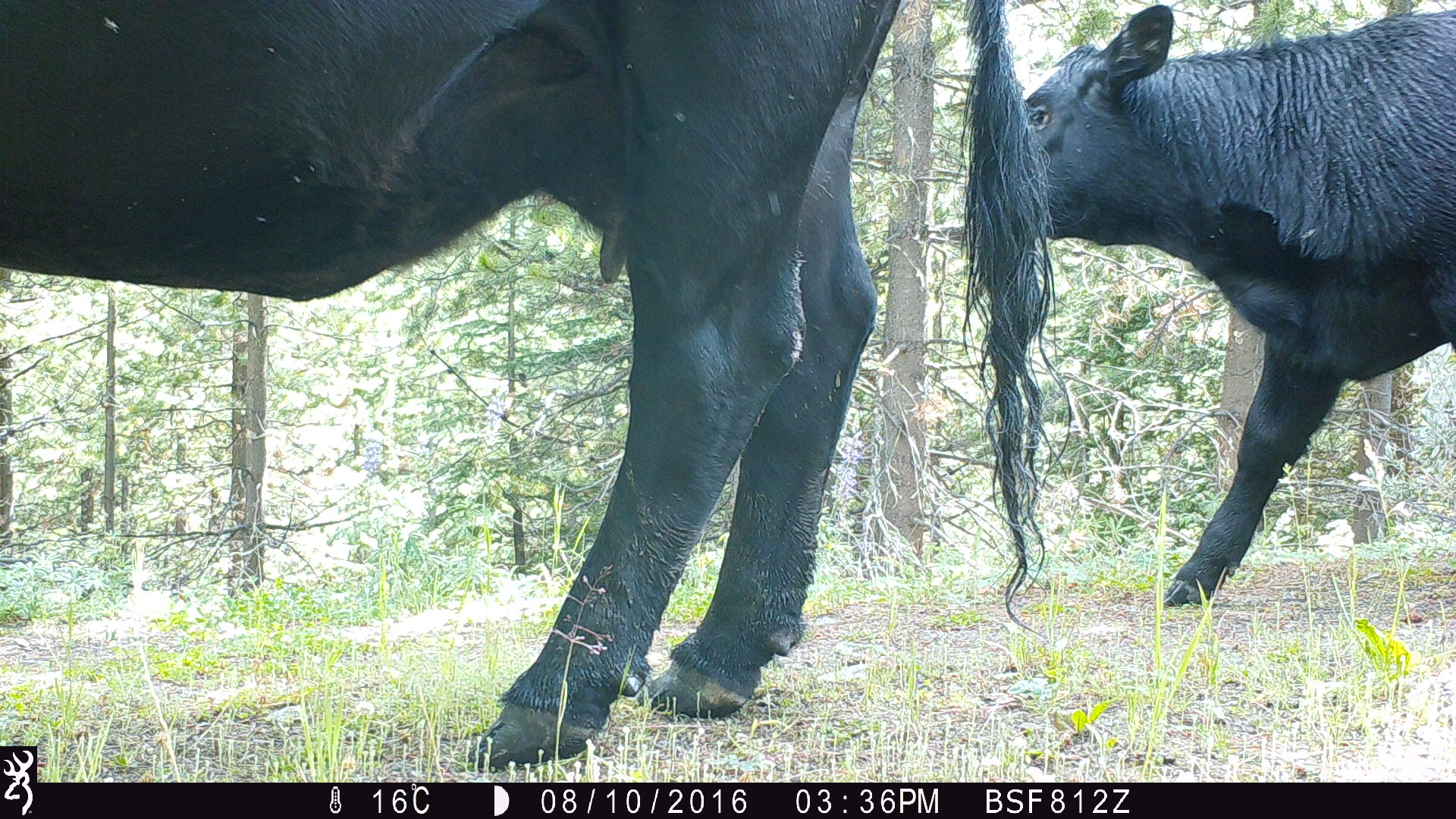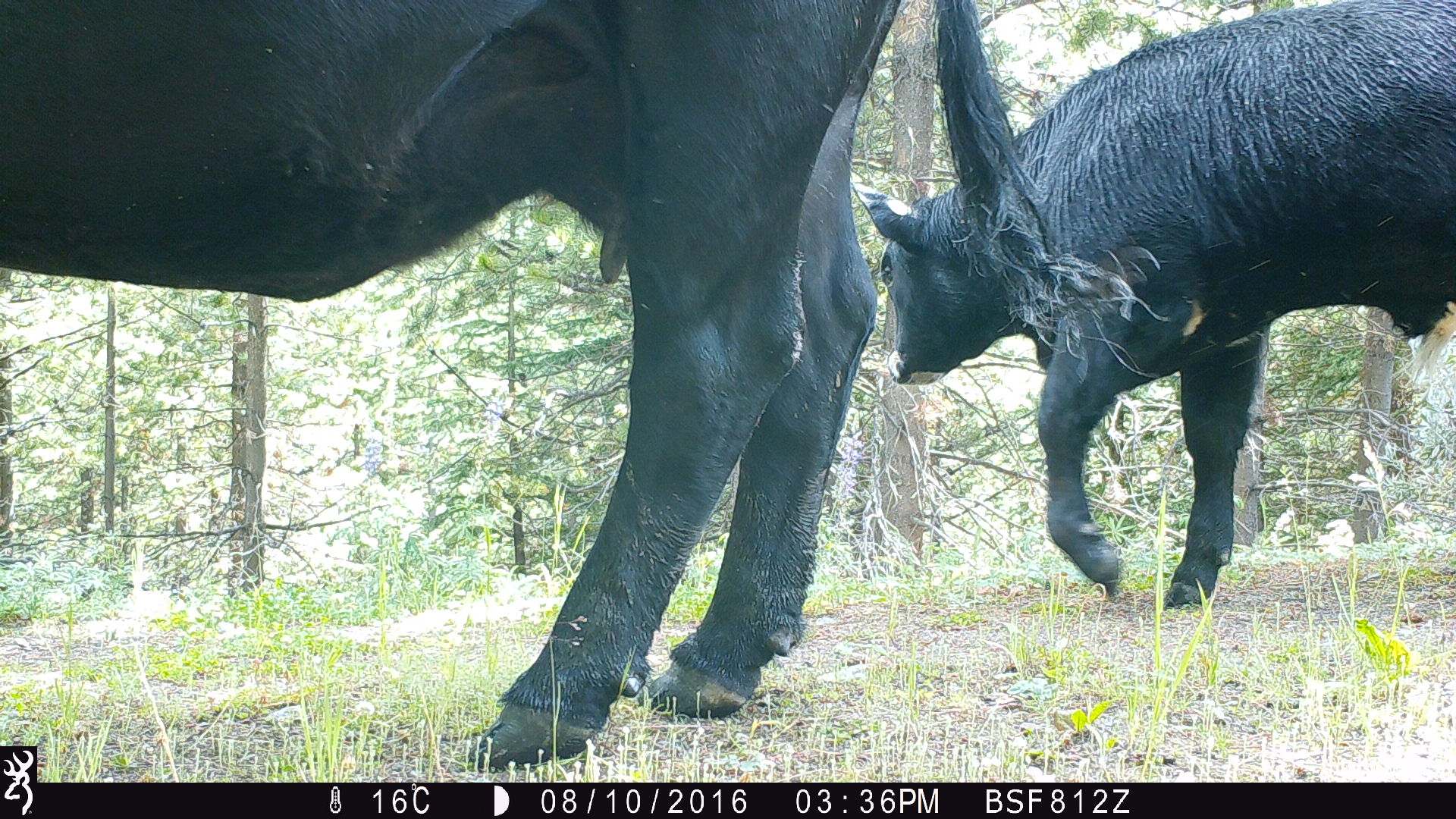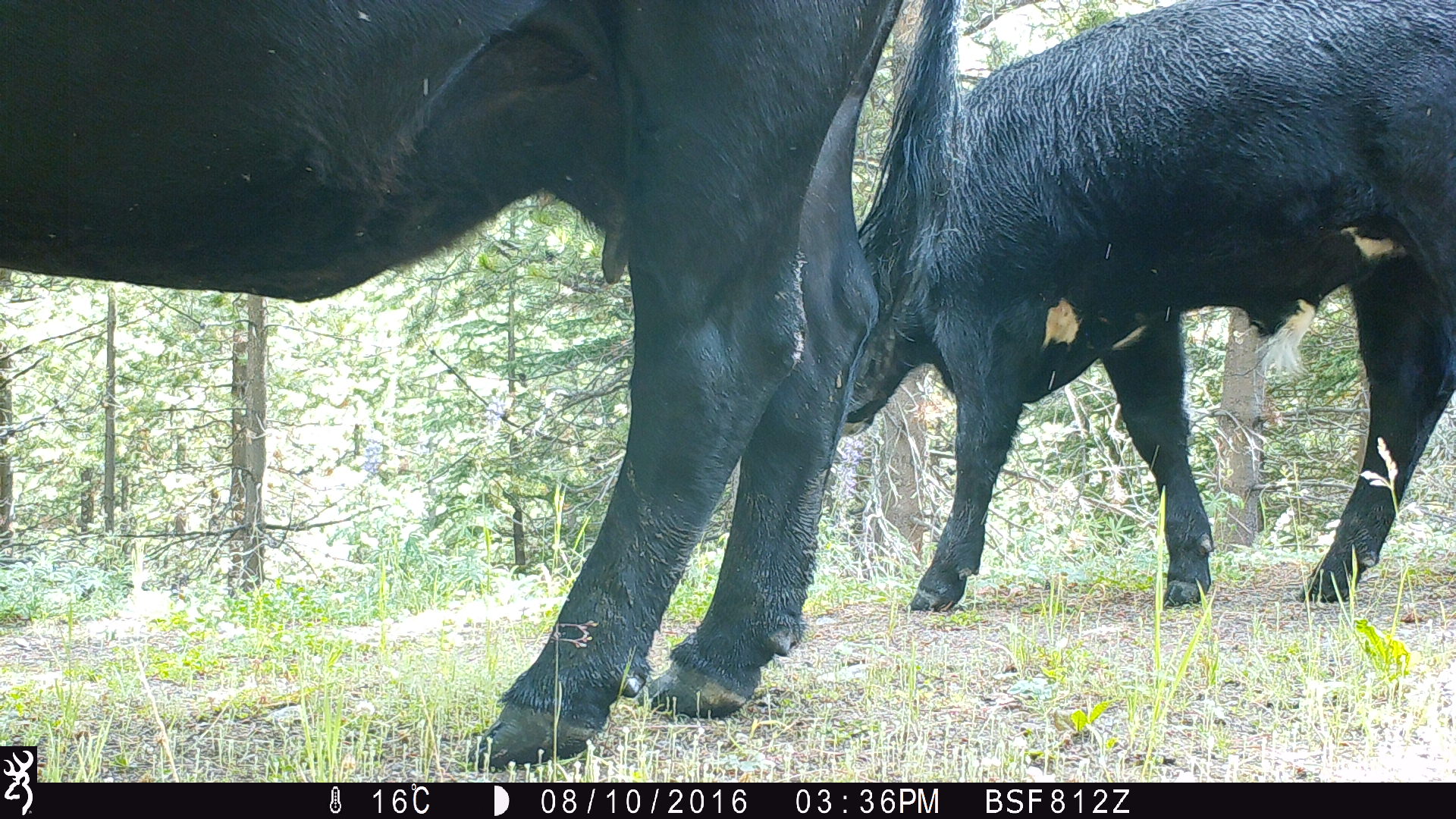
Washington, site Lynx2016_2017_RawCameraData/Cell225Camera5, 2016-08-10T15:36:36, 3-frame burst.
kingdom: Animalia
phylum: Chordata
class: Mammalia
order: Artiodactyla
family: Bovidae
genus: Bos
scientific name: Bos taurus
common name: domestic cattle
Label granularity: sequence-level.